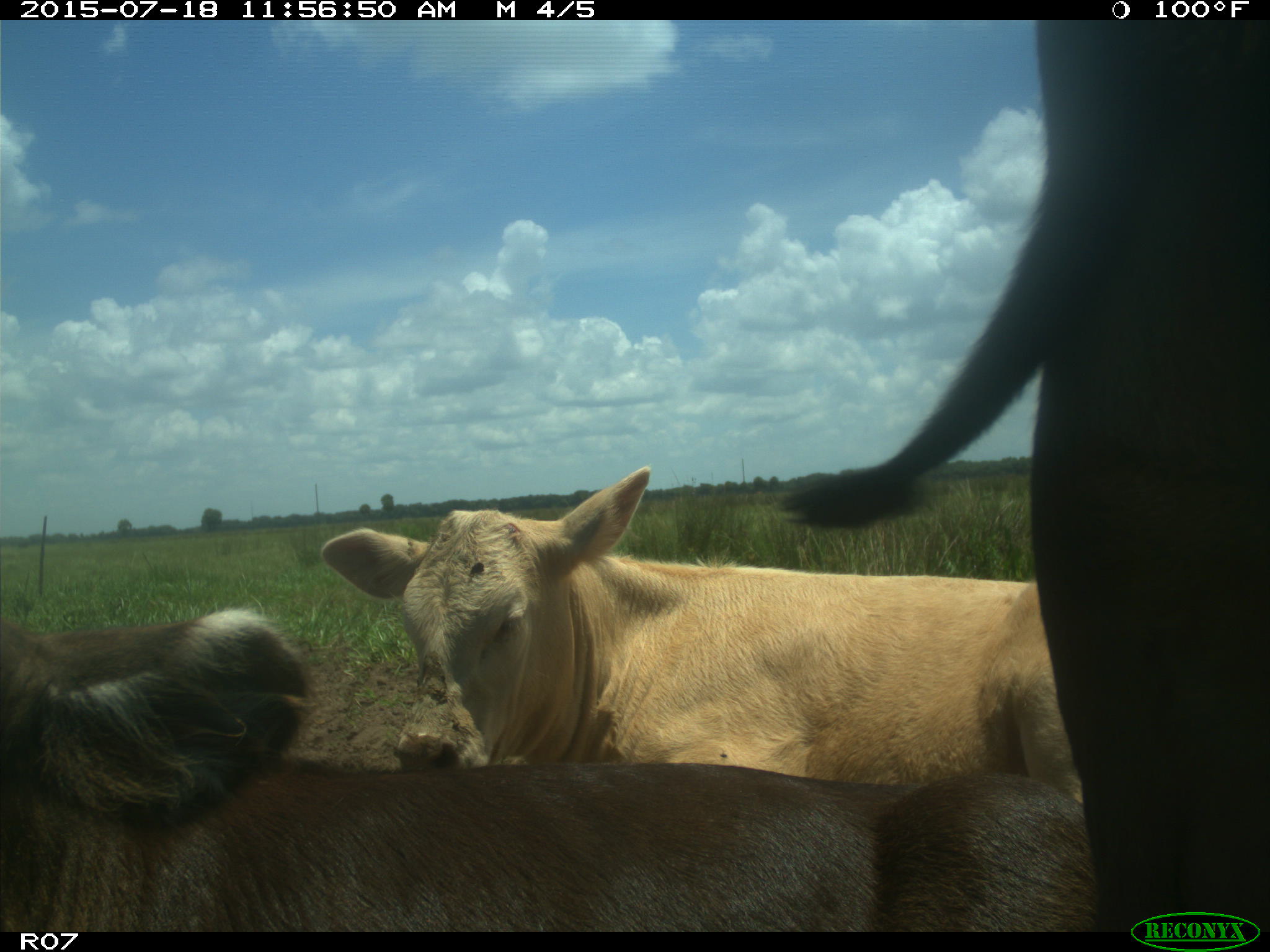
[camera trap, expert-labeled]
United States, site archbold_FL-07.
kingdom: Animalia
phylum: Chordata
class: Mammalia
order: Artiodactyla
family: Bovidae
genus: Bos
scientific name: Bos taurus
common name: domestic cow